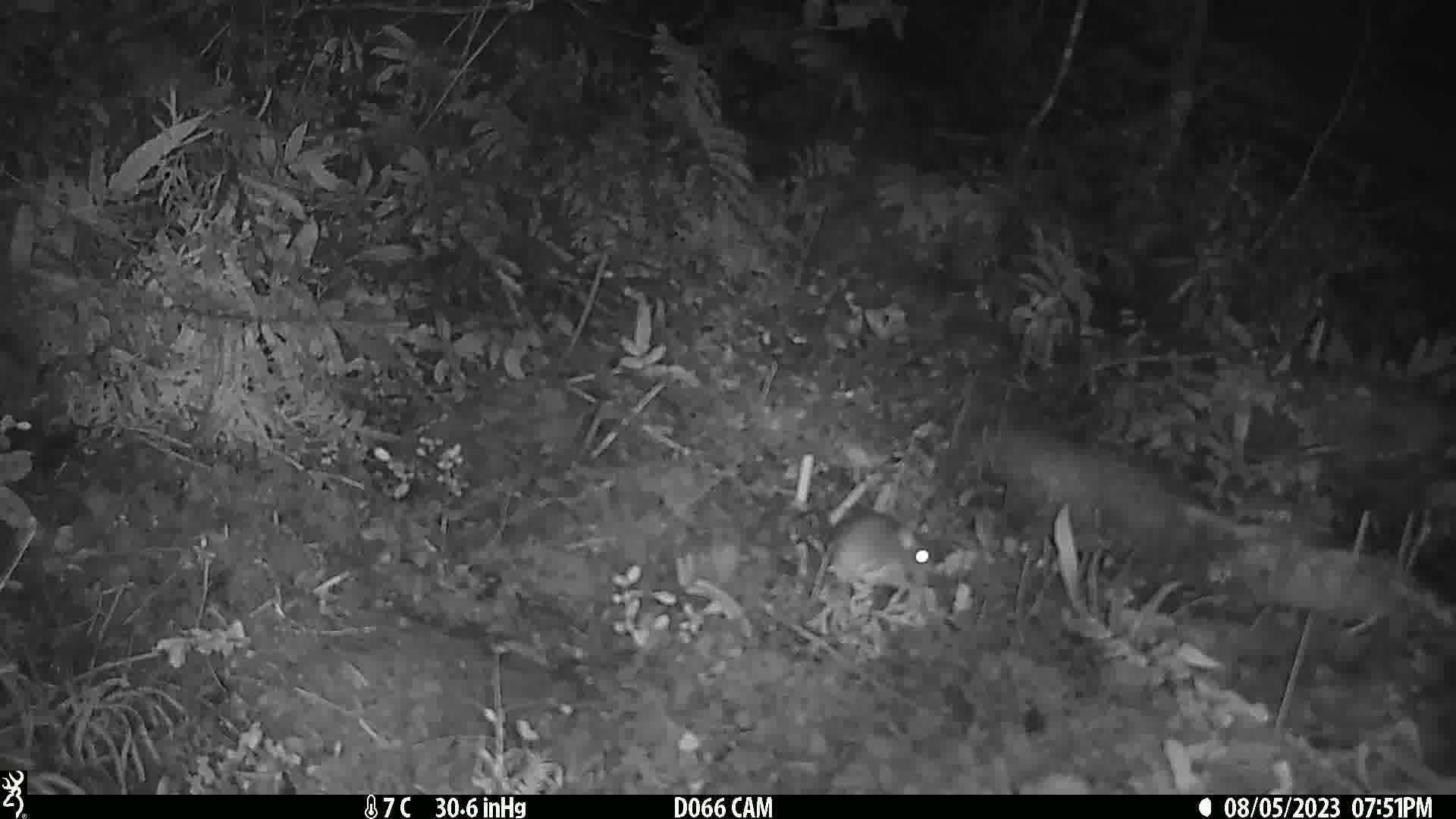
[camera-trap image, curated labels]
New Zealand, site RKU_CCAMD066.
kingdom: Animalia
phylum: Chordata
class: Mammalia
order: Rodentia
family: Muridae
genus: Rattus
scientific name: Rattus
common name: rat